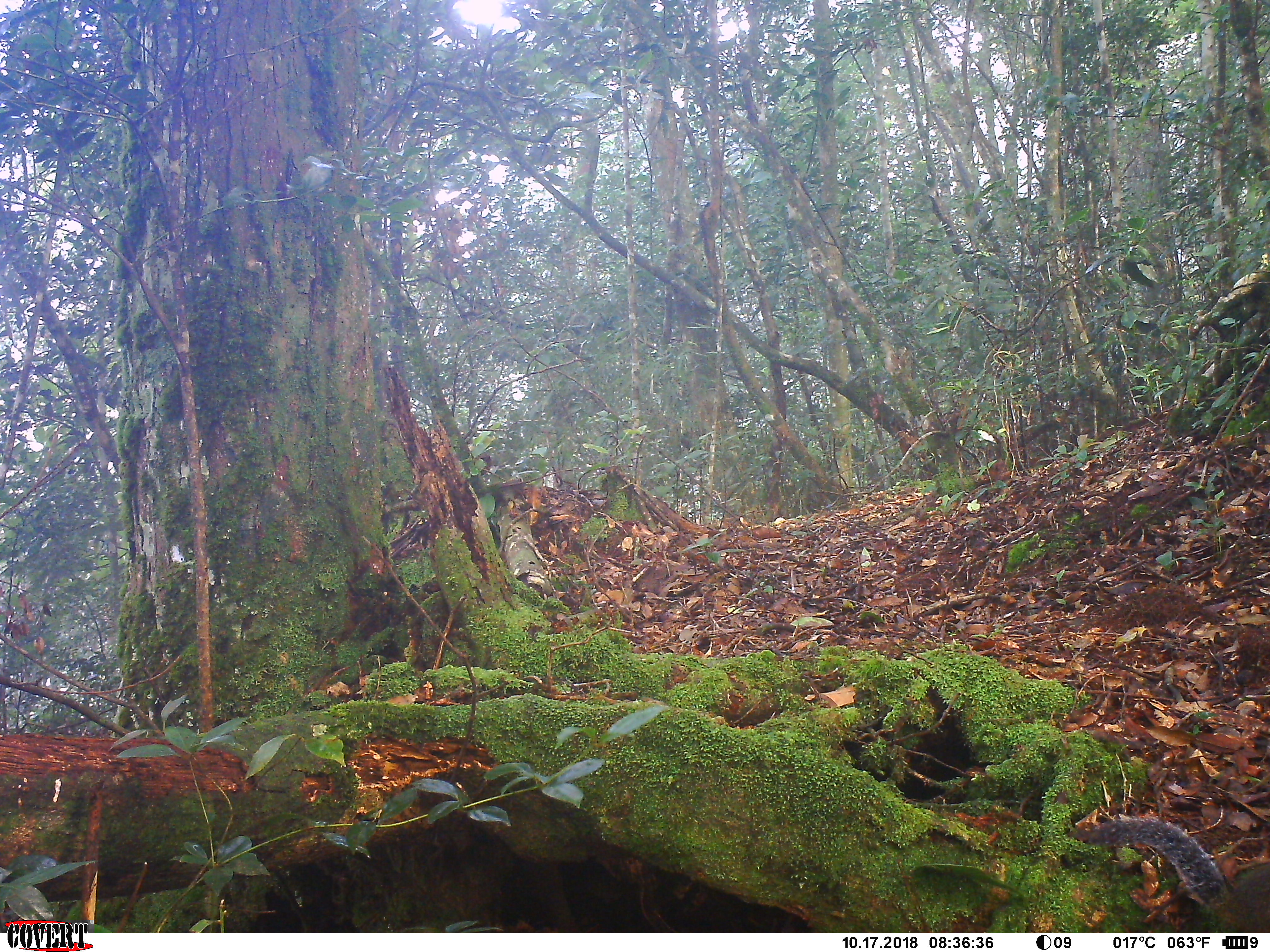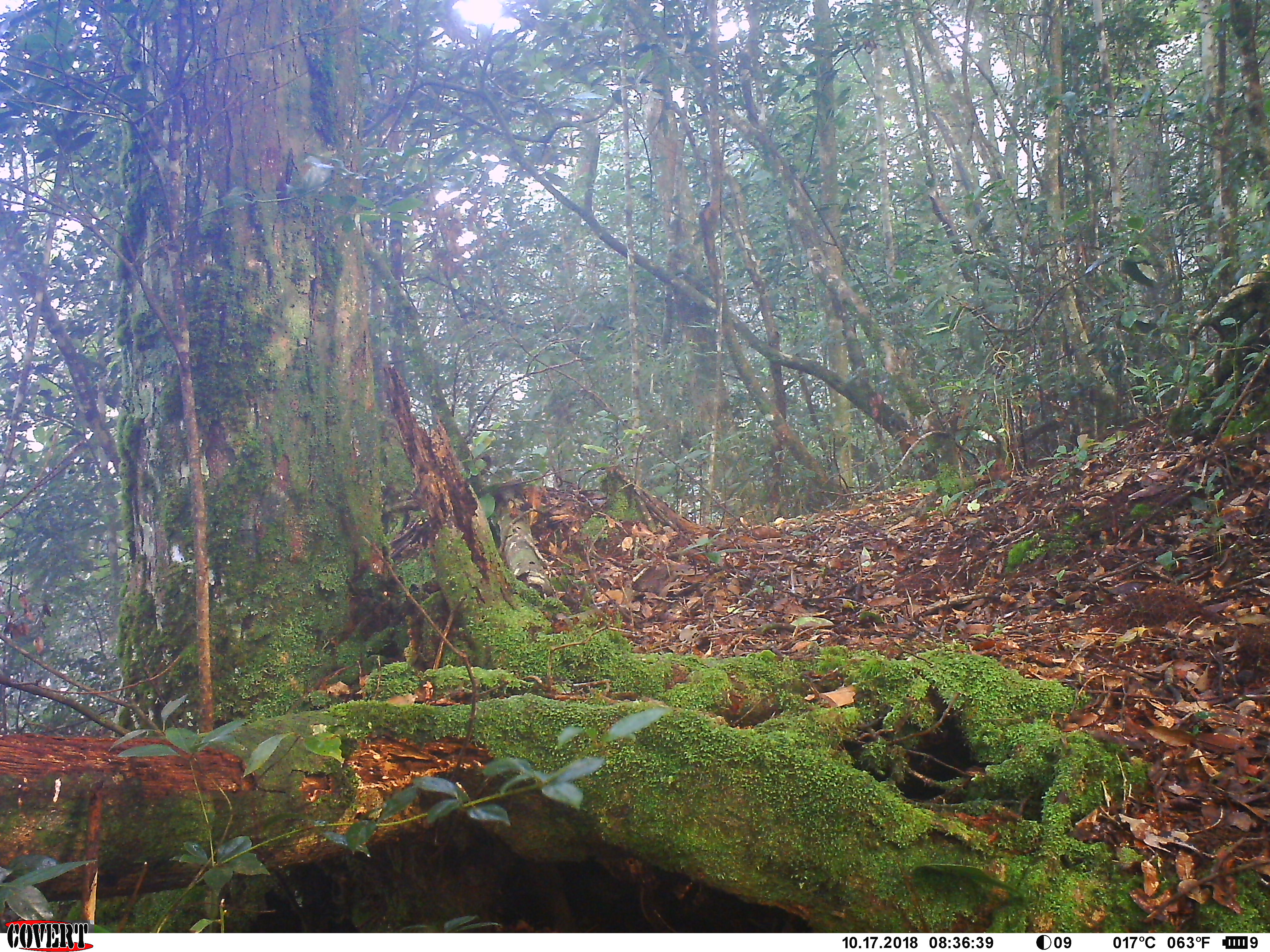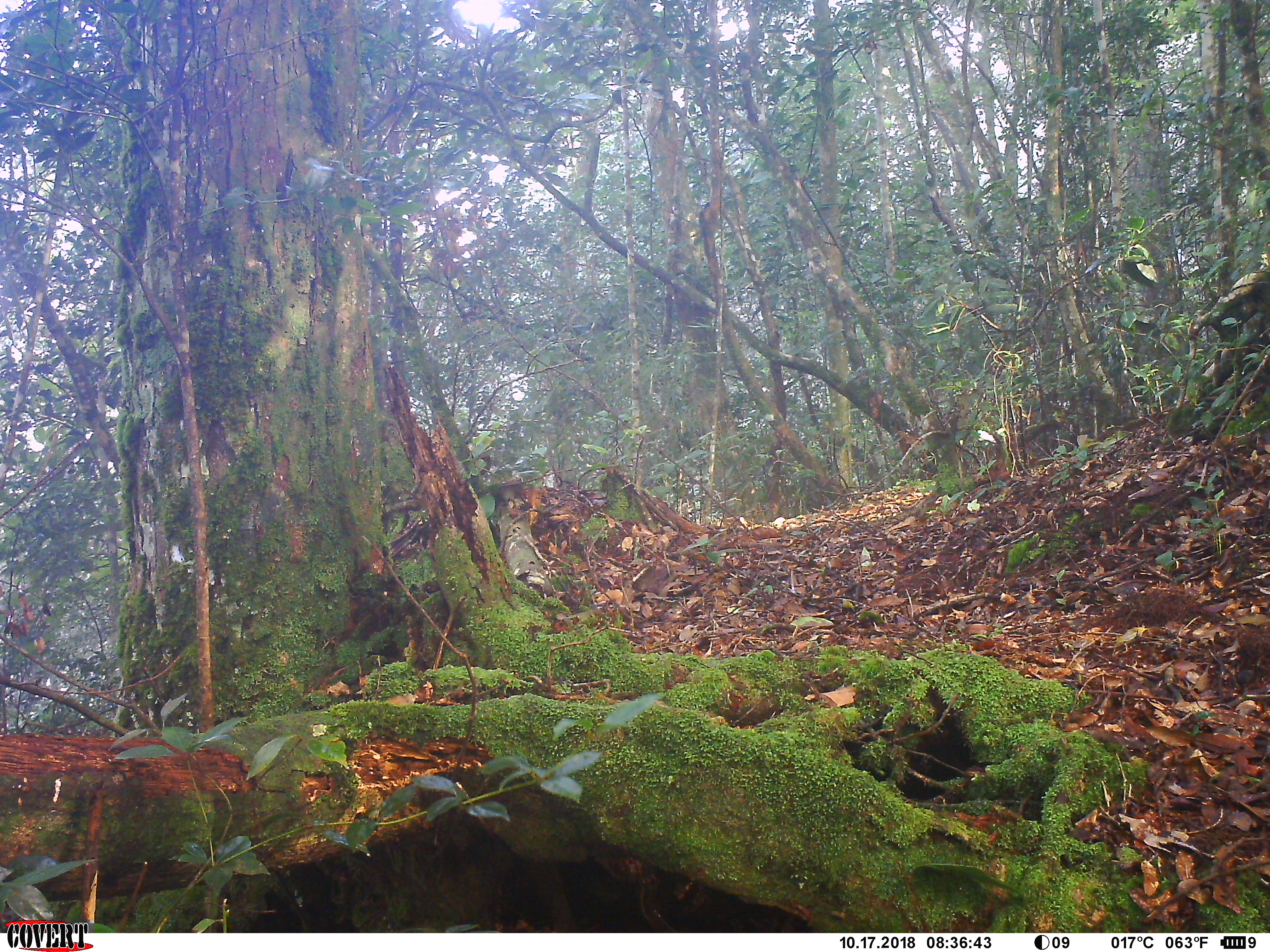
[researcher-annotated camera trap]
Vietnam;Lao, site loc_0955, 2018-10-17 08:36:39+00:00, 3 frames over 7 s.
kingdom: Animalia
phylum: Chordata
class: Mammalia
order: Rodentia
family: Sciuridae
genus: Dremomys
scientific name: Dremomys rufigenis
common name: red-cheeked squirrel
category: red cheeked squirrel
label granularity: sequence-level